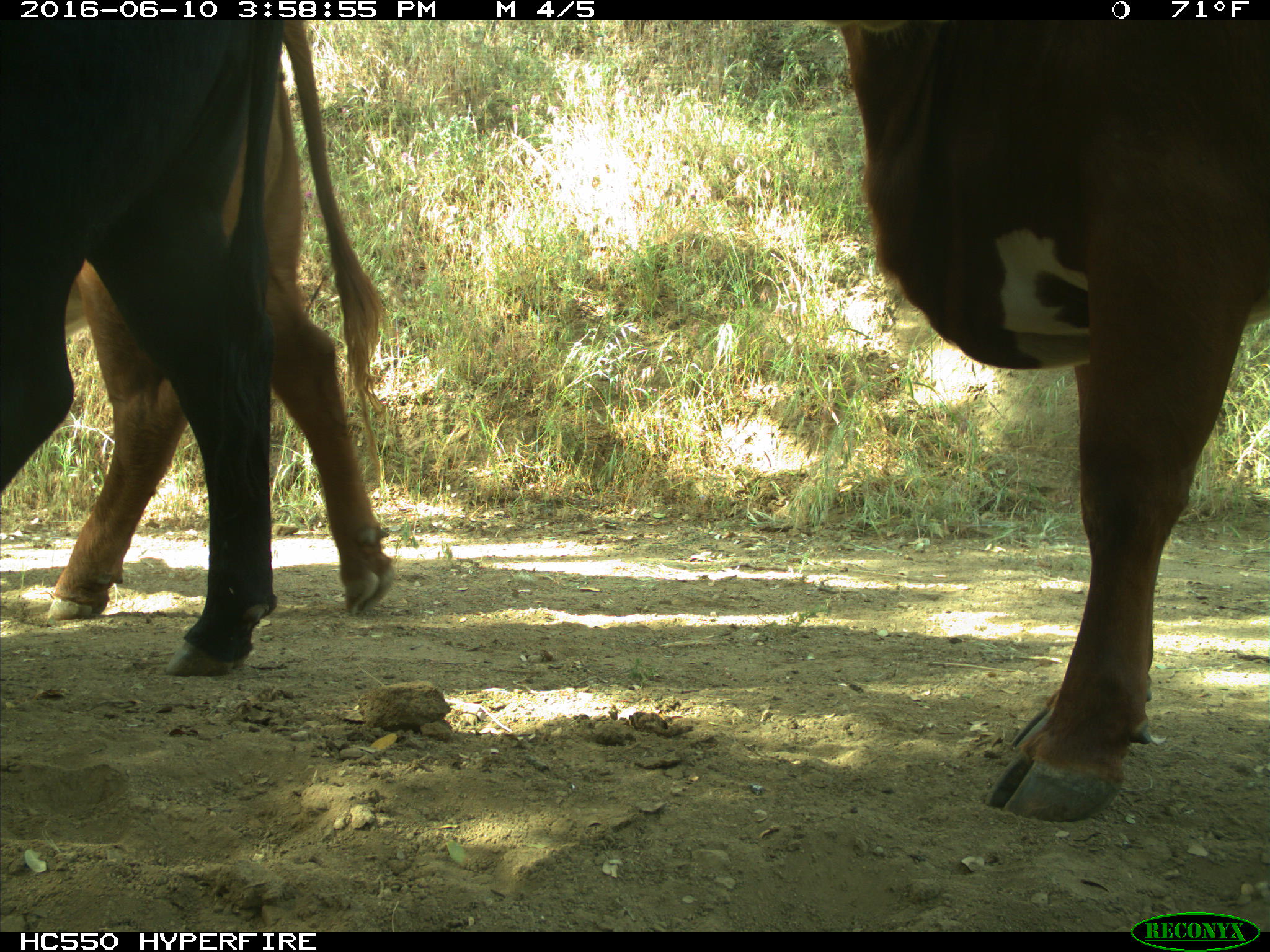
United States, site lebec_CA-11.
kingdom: Animalia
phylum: Chordata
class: Mammalia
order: Artiodactyla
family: Bovidae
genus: Bos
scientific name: Bos taurus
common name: domestic cow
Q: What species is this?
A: Bos taurus (domestic cow).